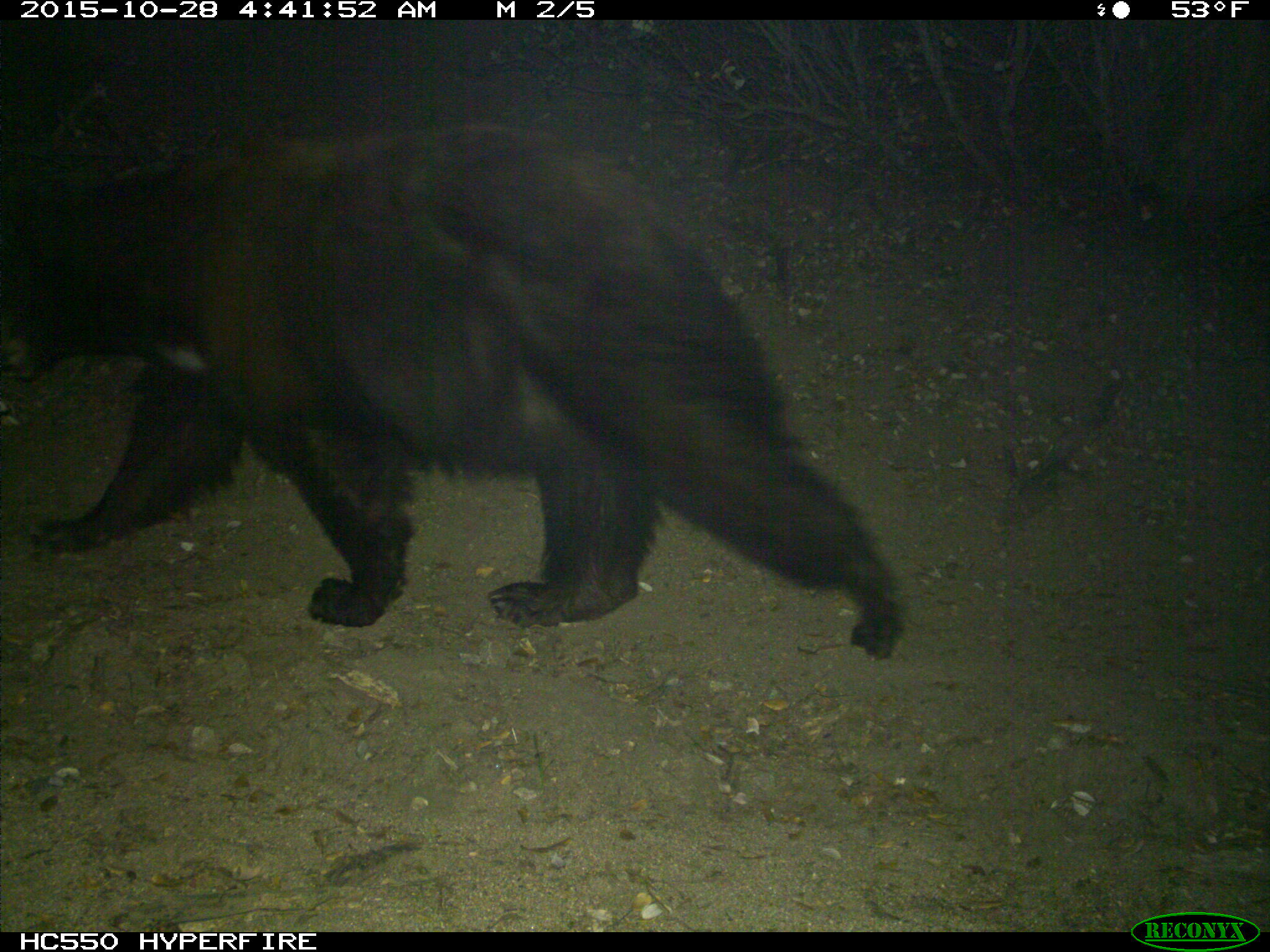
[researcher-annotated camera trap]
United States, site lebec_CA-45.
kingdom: Animalia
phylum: Chordata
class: Mammalia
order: Carnivora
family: Ursidae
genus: Ursus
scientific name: Ursus americanus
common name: american black bear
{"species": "Ursus americanus (american black bear)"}